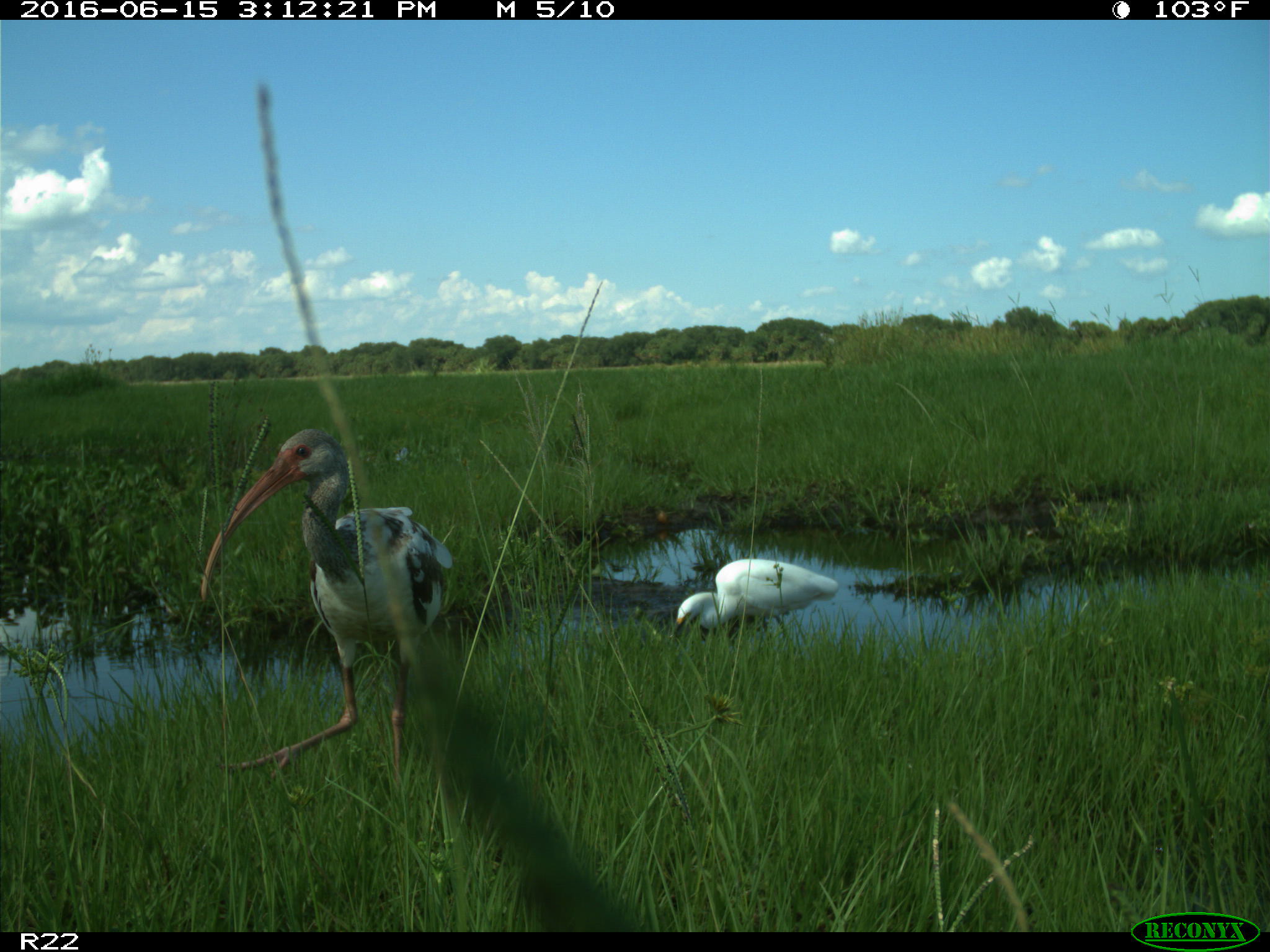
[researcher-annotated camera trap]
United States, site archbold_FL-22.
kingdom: Animalia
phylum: Chordata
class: Aves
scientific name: Aves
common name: birds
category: unidentified bird